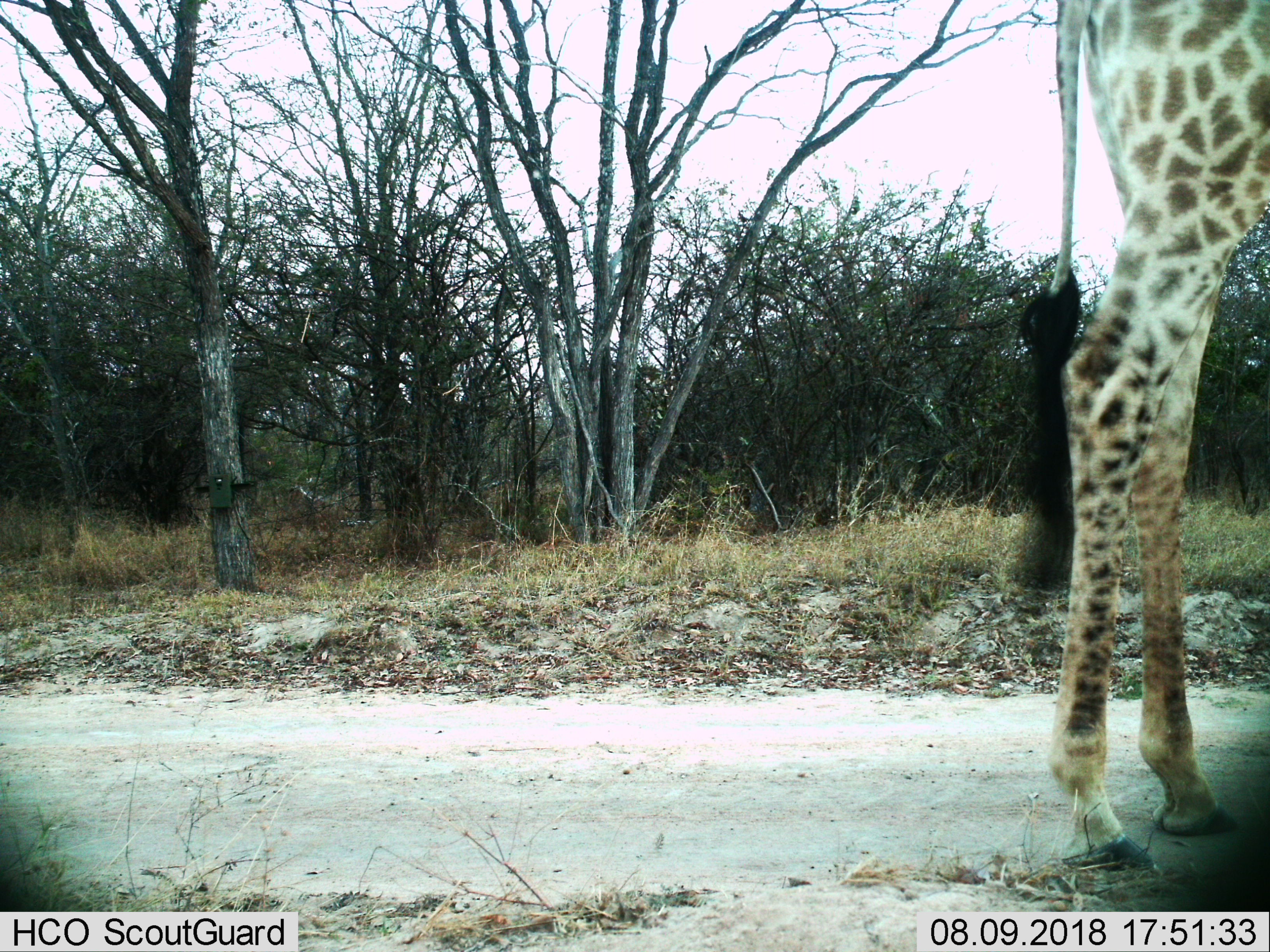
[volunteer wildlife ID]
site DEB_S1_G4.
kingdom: Animalia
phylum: Chordata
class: Mammalia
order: Artiodactyla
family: Giraffidae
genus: Giraffa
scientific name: Giraffa camelopardalis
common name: giraffe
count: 1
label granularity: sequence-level